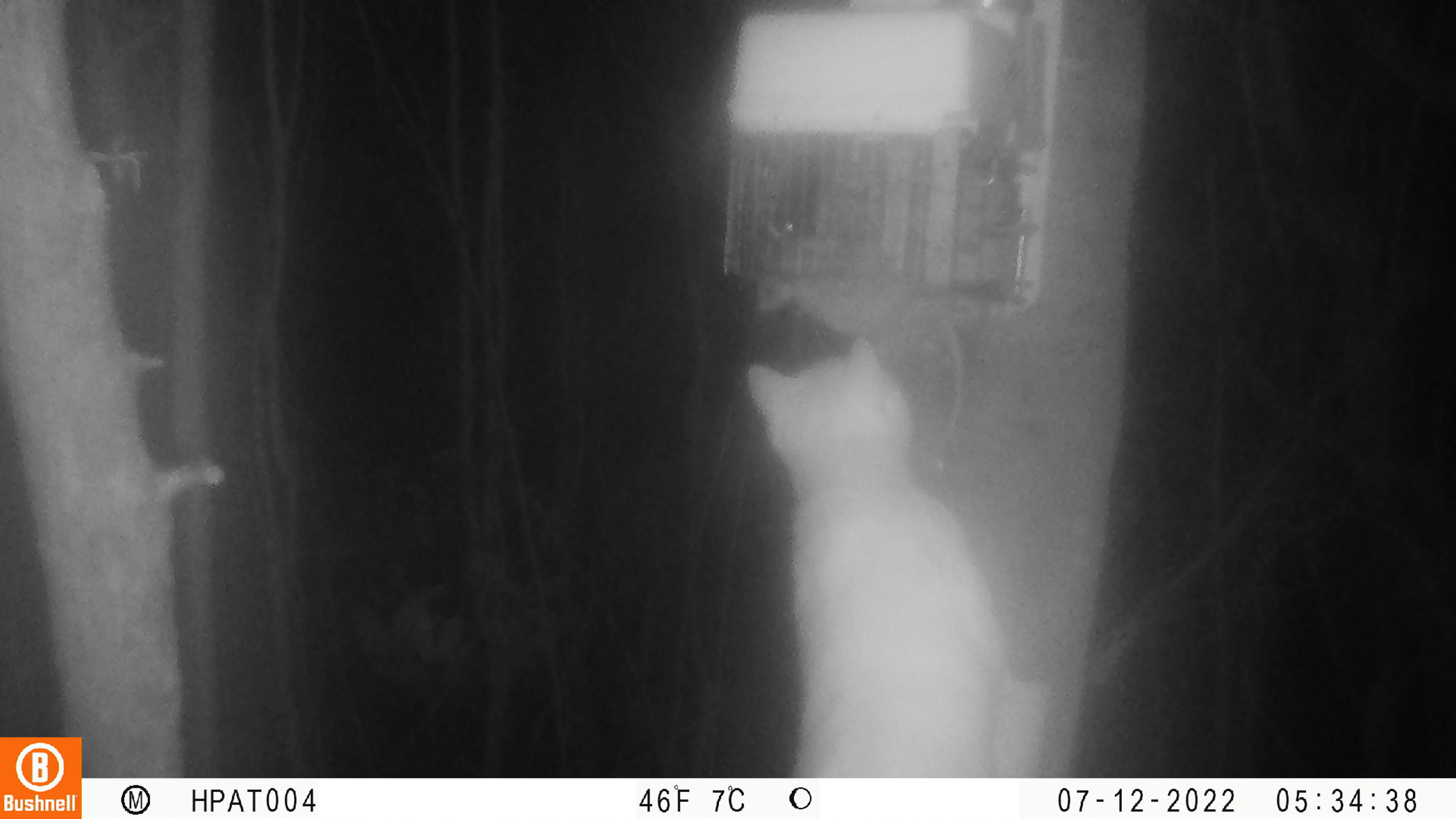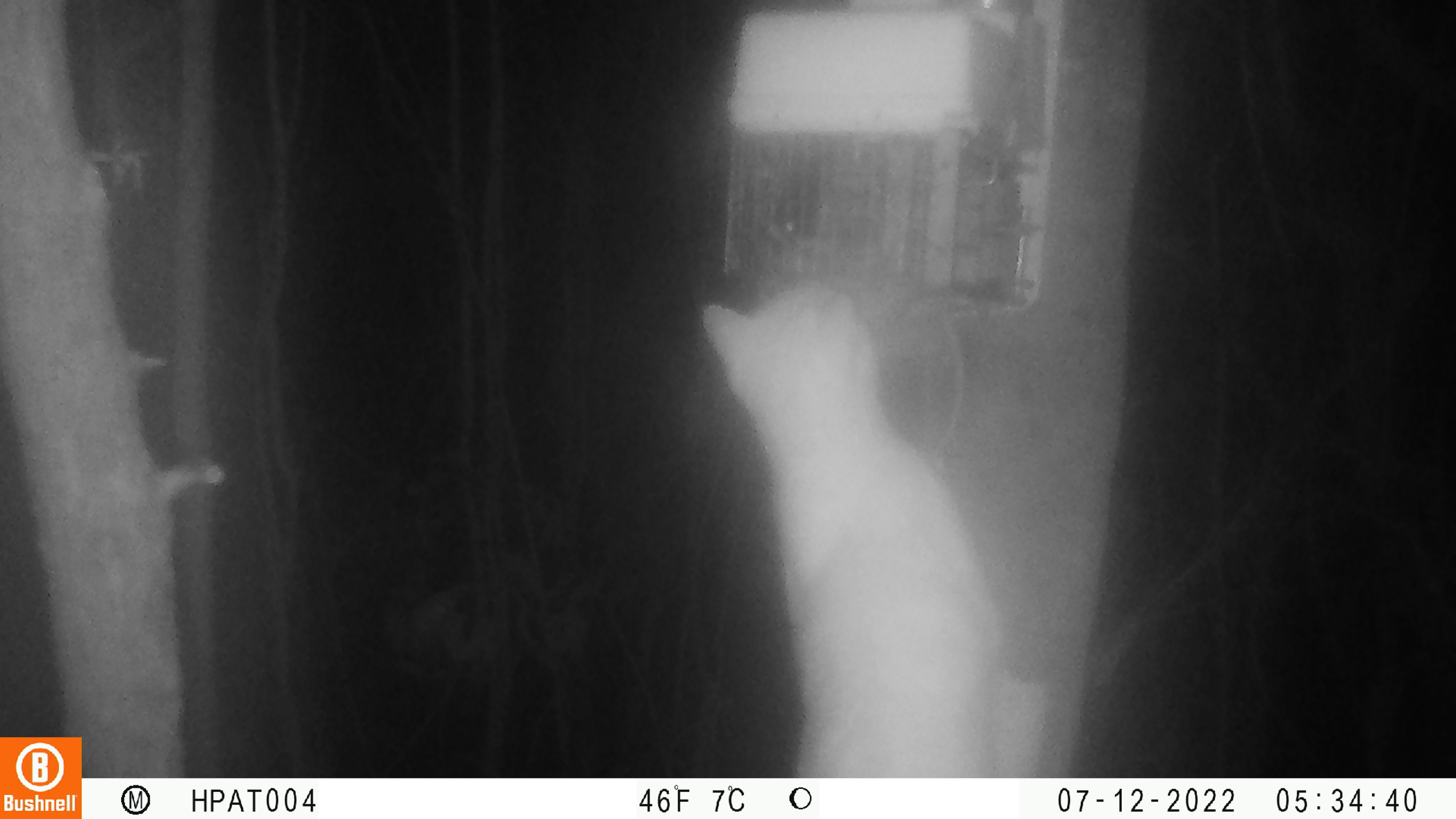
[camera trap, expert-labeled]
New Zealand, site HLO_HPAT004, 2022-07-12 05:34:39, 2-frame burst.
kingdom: Animalia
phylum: Chordata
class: Mammalia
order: Carnivora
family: Felidae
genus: Felis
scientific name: Felis catus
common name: domestic cat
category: cat